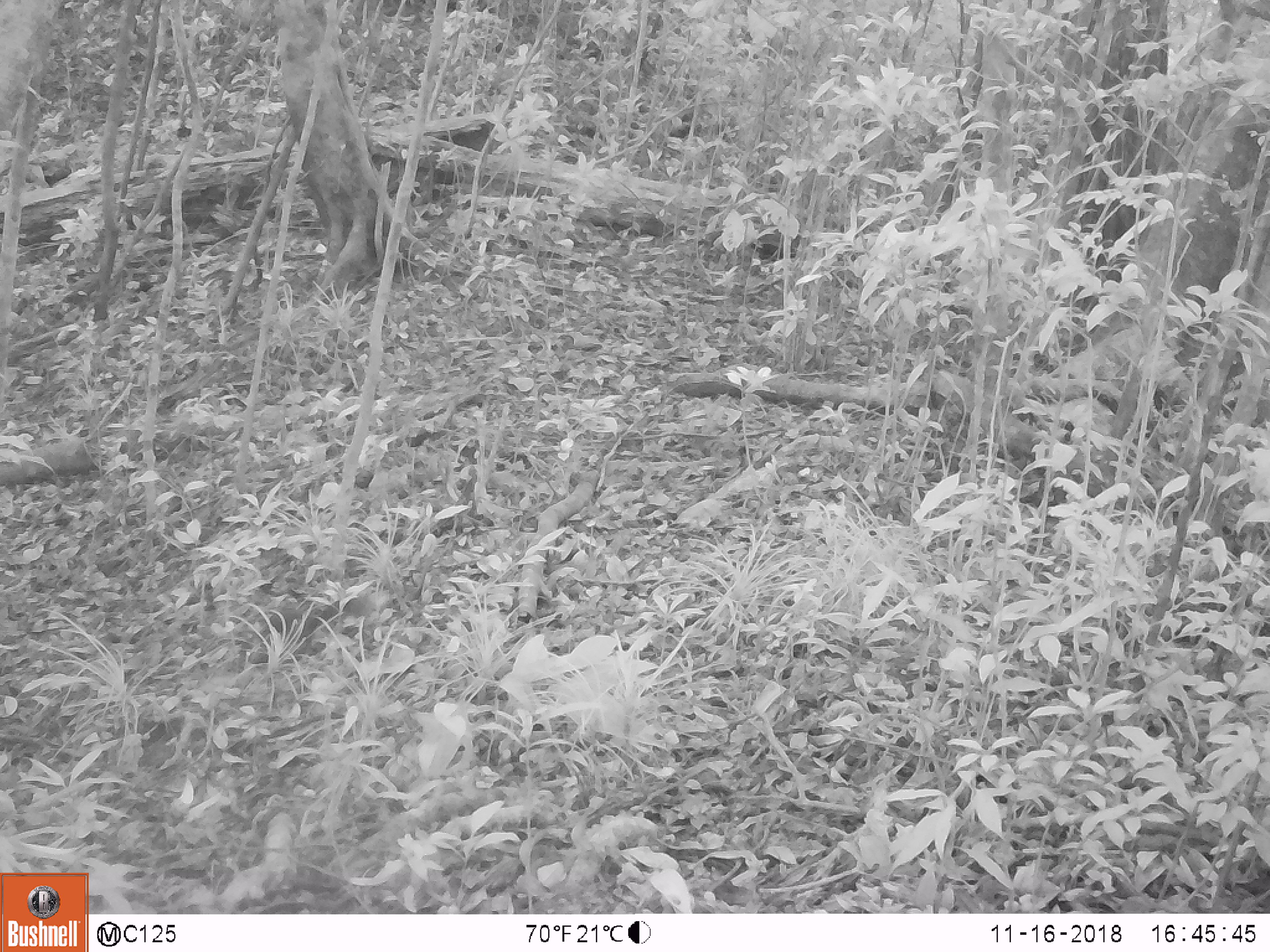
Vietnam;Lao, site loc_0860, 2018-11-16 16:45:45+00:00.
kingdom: Animalia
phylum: Chordata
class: Mammalia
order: Rodentia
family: Sciuridae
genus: Dremomys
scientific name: Dremomys rufigenis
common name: red-cheeked squirrel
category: red cheeked squirrel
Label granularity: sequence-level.